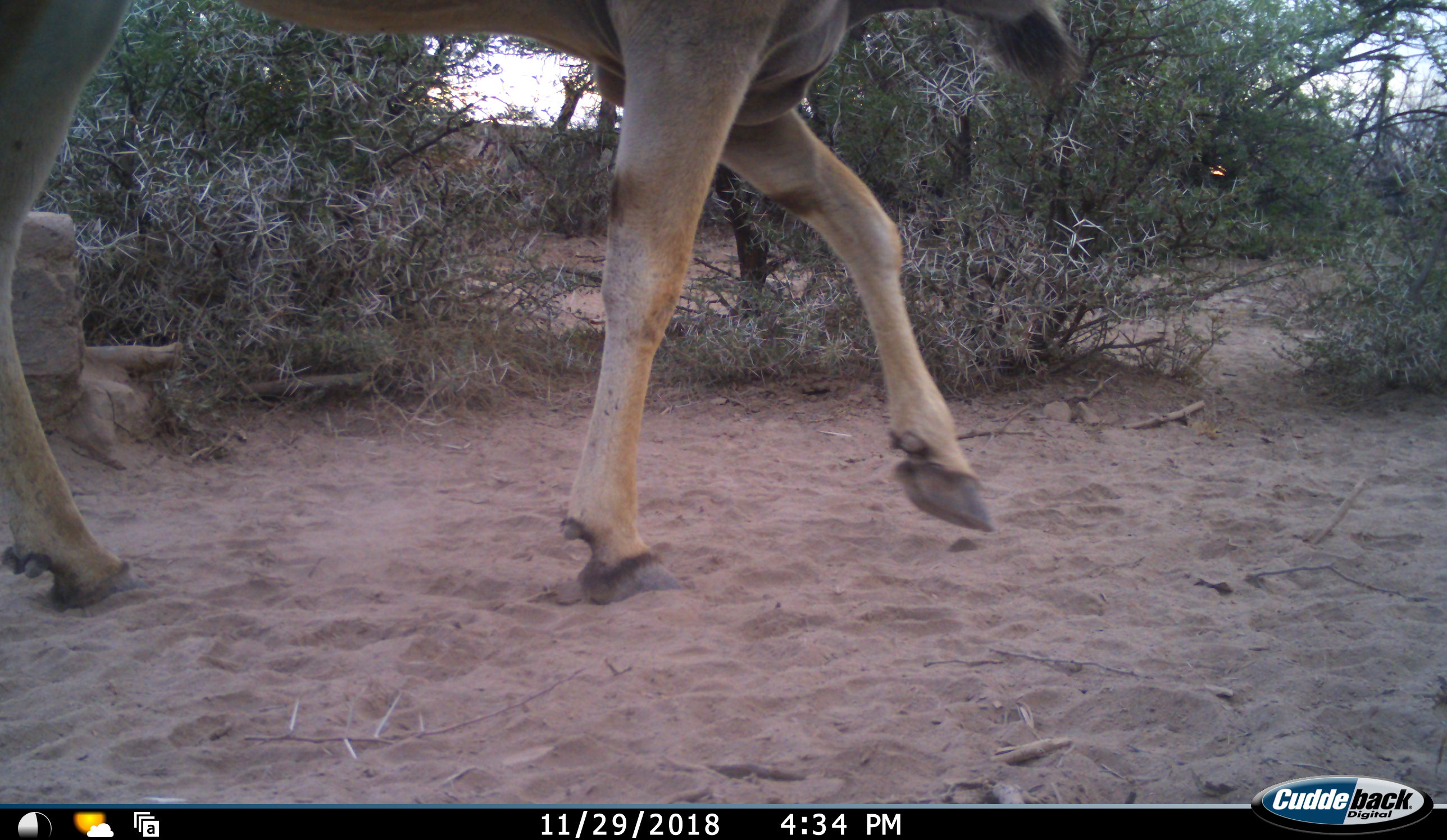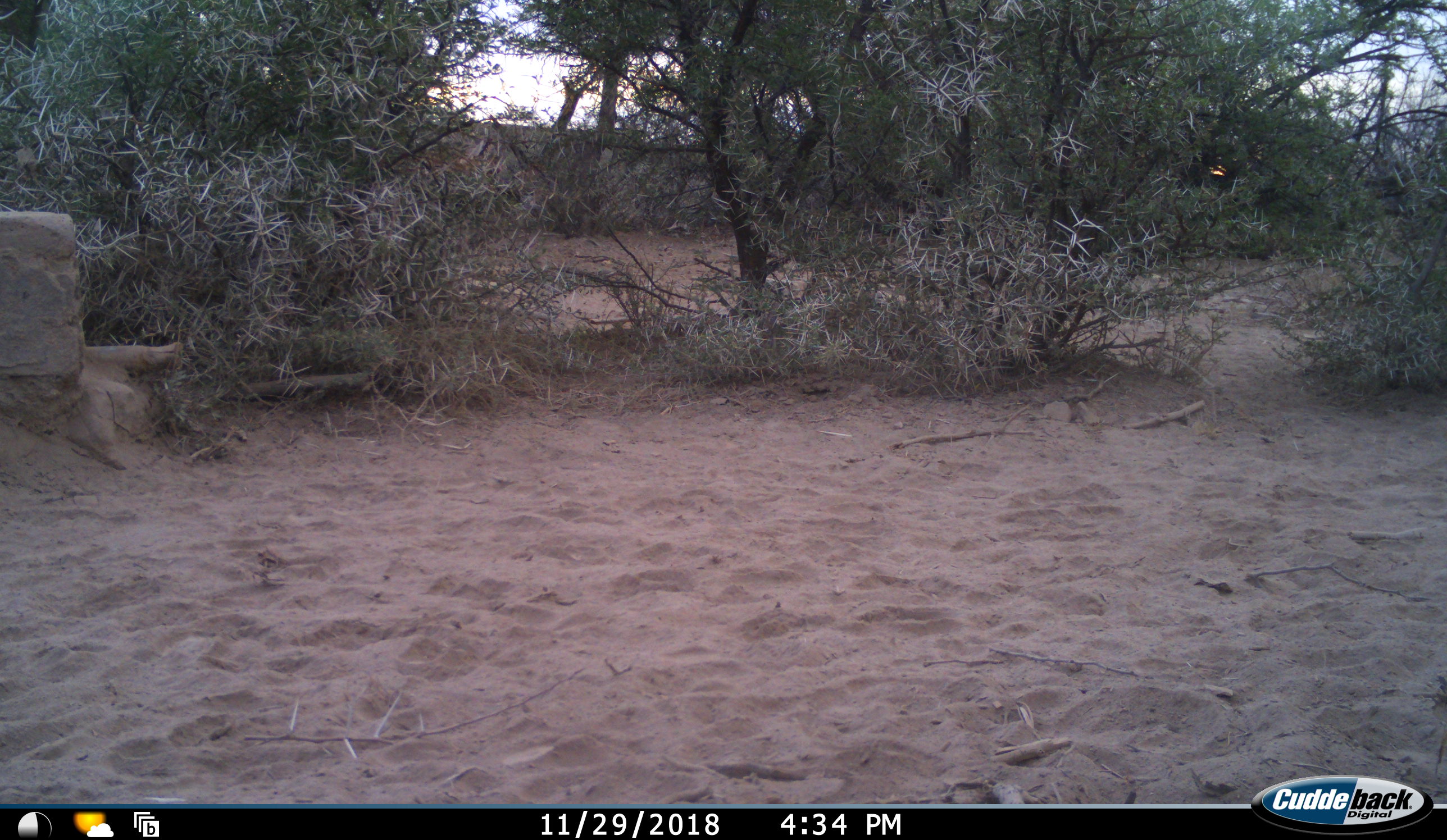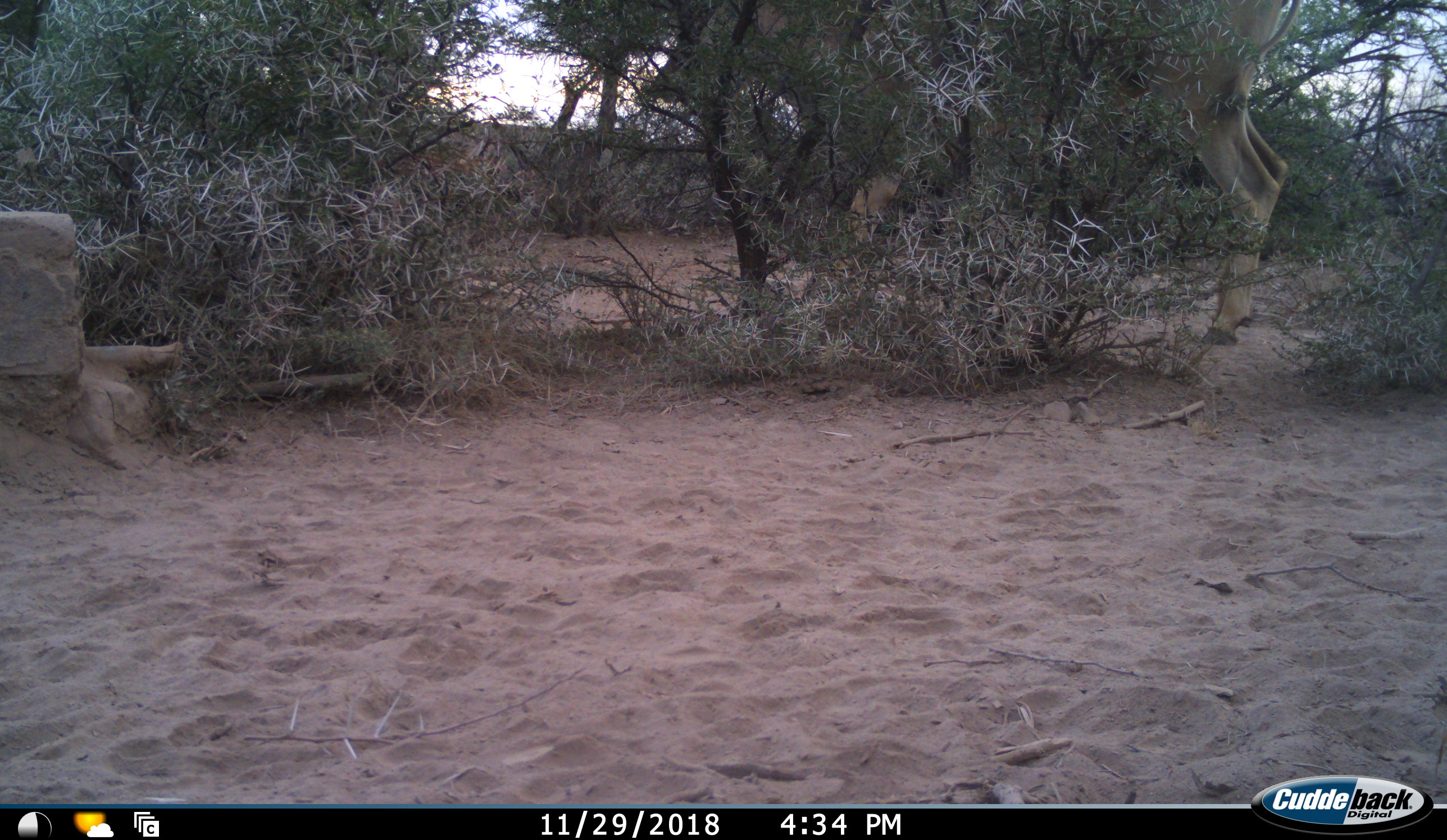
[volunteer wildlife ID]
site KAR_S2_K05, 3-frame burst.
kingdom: Animalia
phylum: Chordata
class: Mammalia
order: Artiodactyla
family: Bovidae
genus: Tragelaphus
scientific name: Tragelaphus oryx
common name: eland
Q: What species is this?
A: Eland (Tragelaphus oryx).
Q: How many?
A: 1.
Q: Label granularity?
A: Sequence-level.